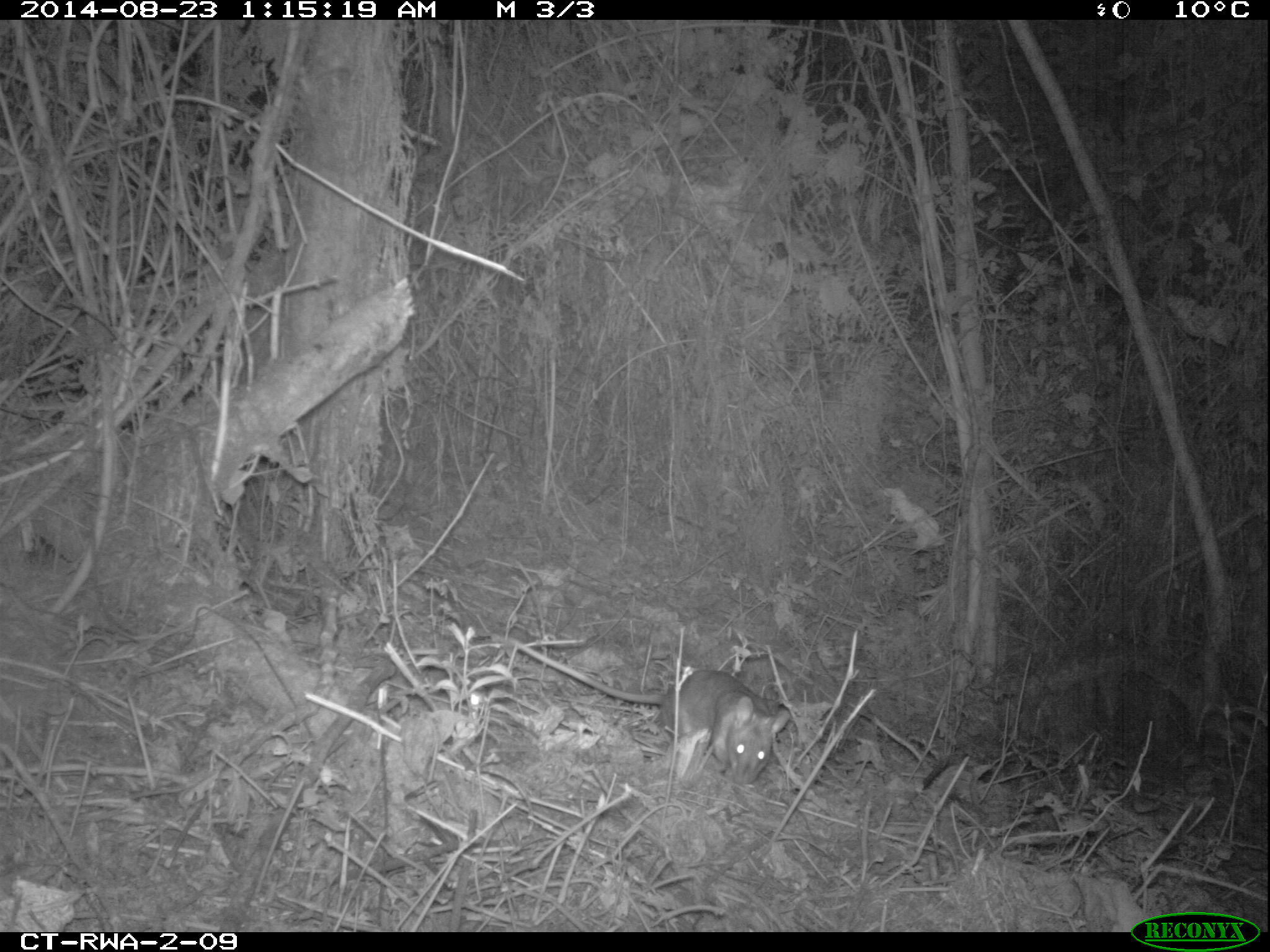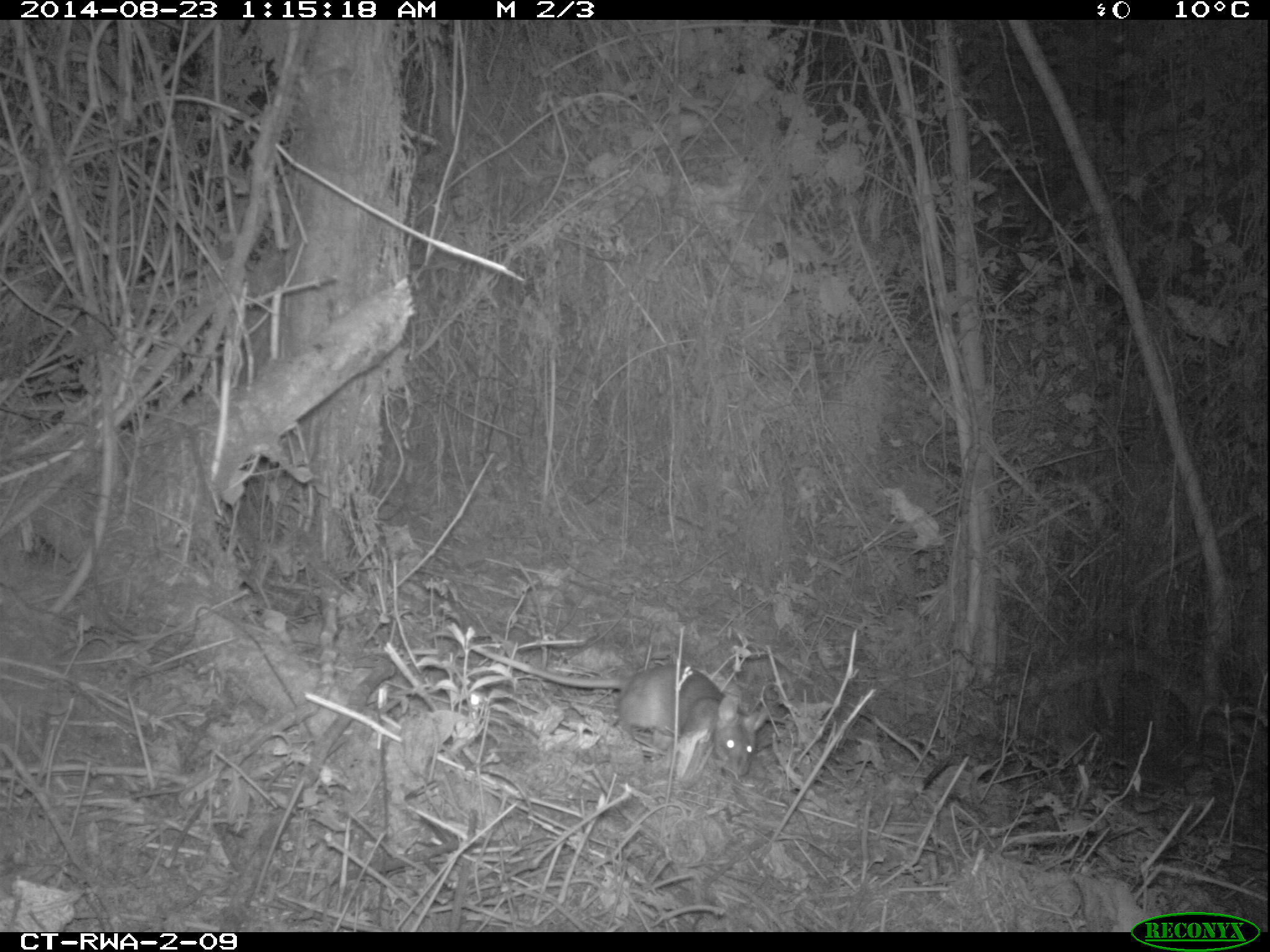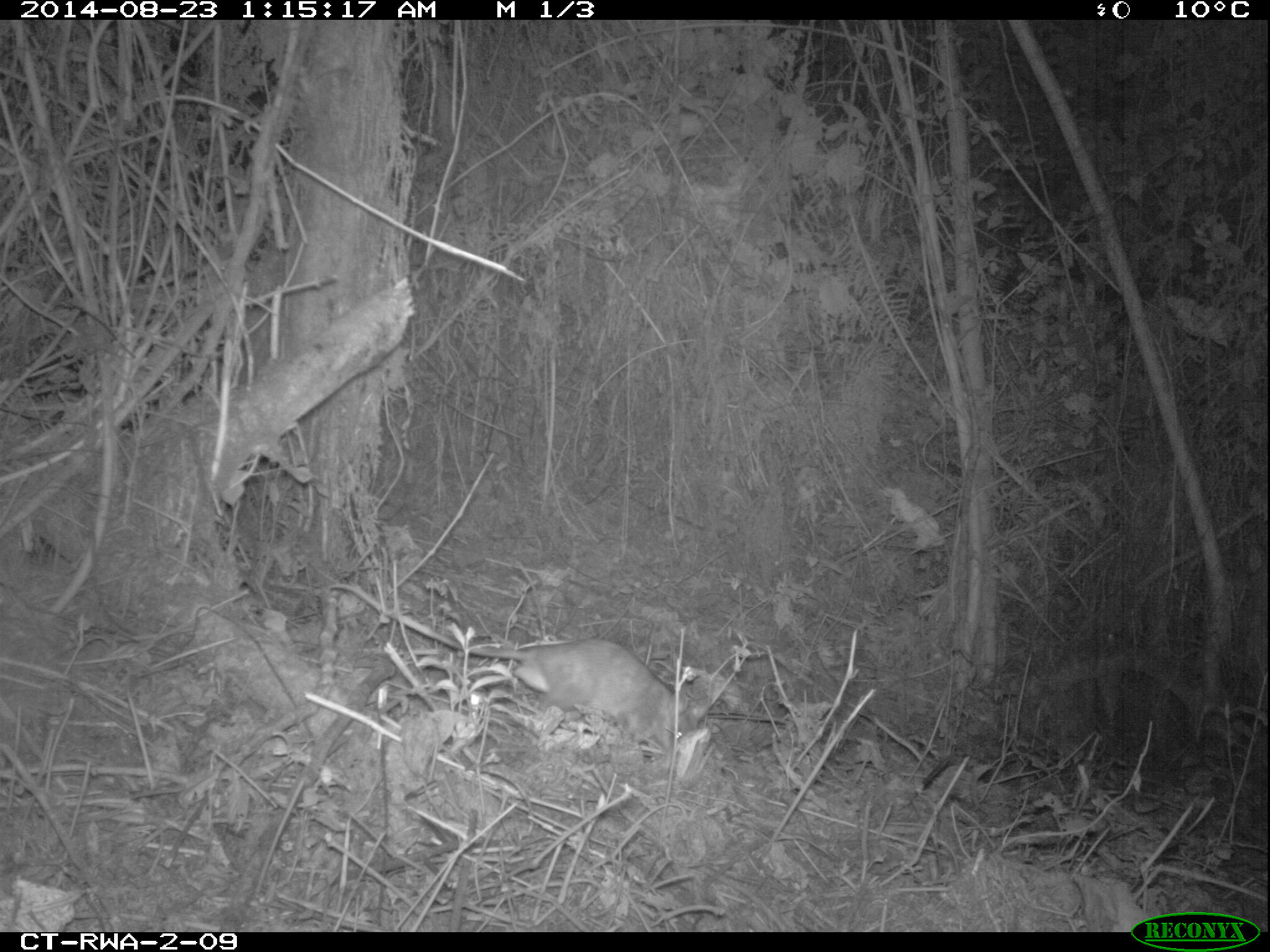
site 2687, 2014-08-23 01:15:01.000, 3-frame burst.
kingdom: Animalia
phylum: Chordata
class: Mammalia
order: Rodentia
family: Nesomyidae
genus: Cricetomys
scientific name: Cricetomys gambianus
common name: african giant pouched rat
Cricetomys gambianus (african giant pouched rat), count 1.